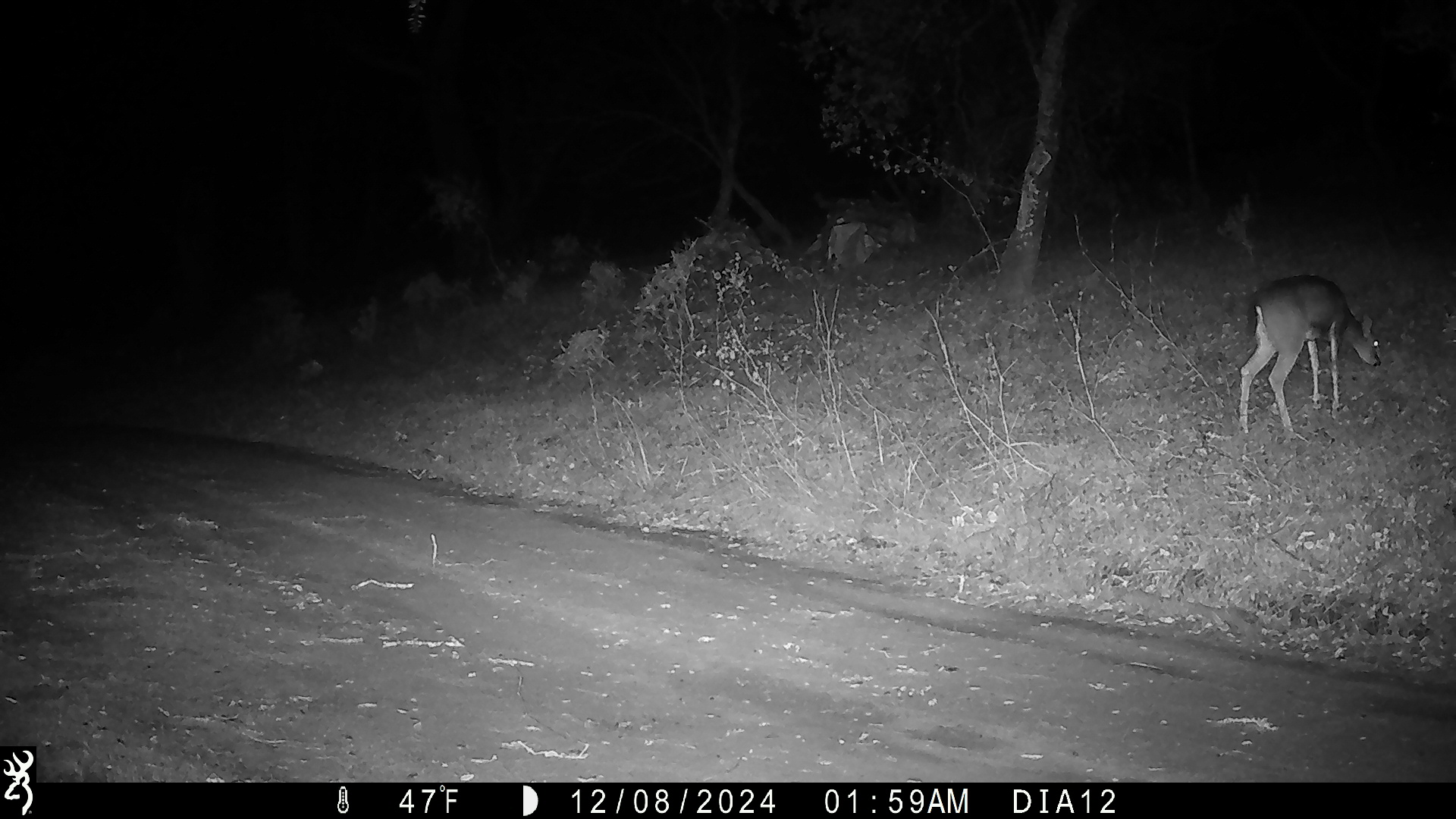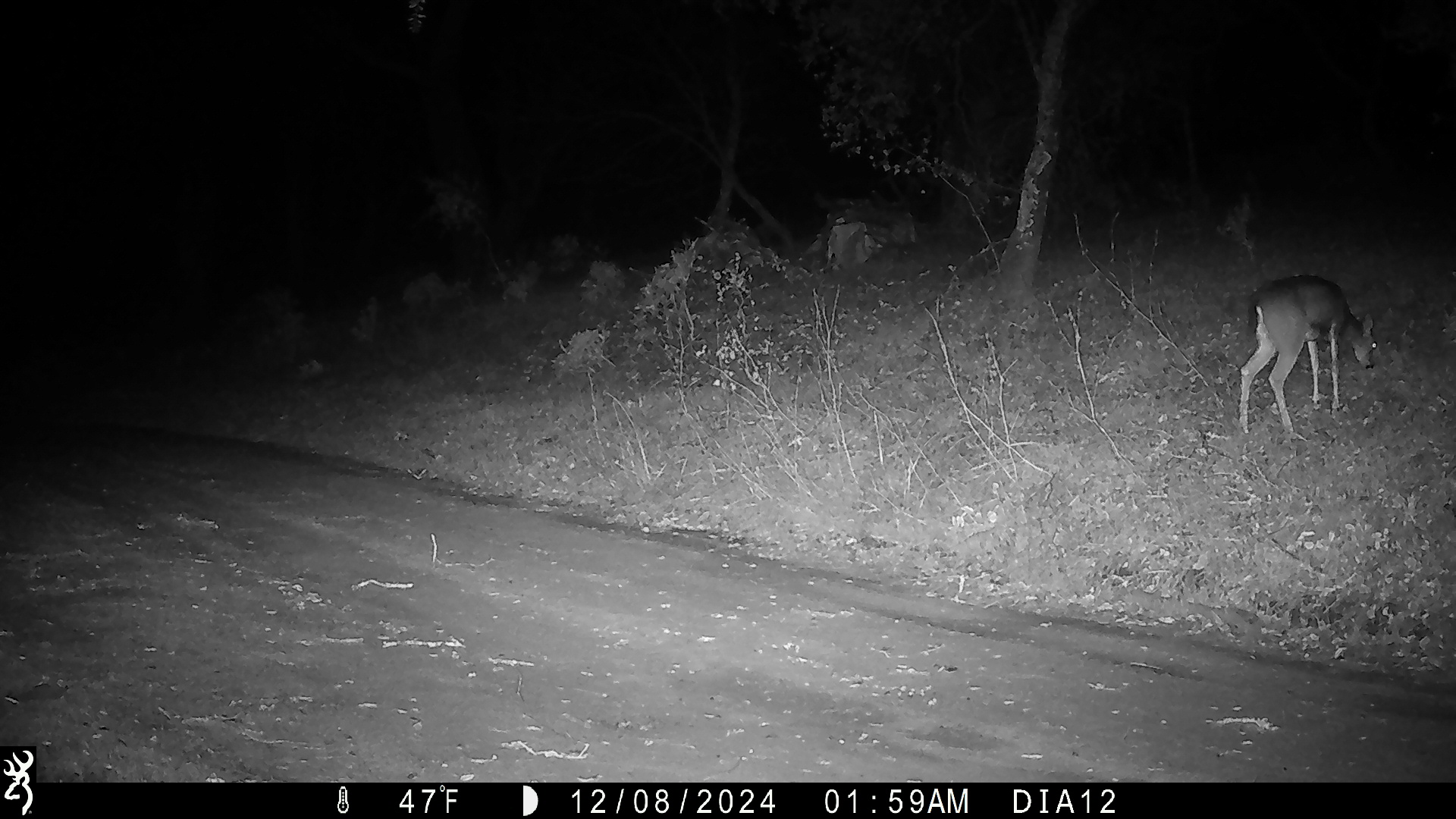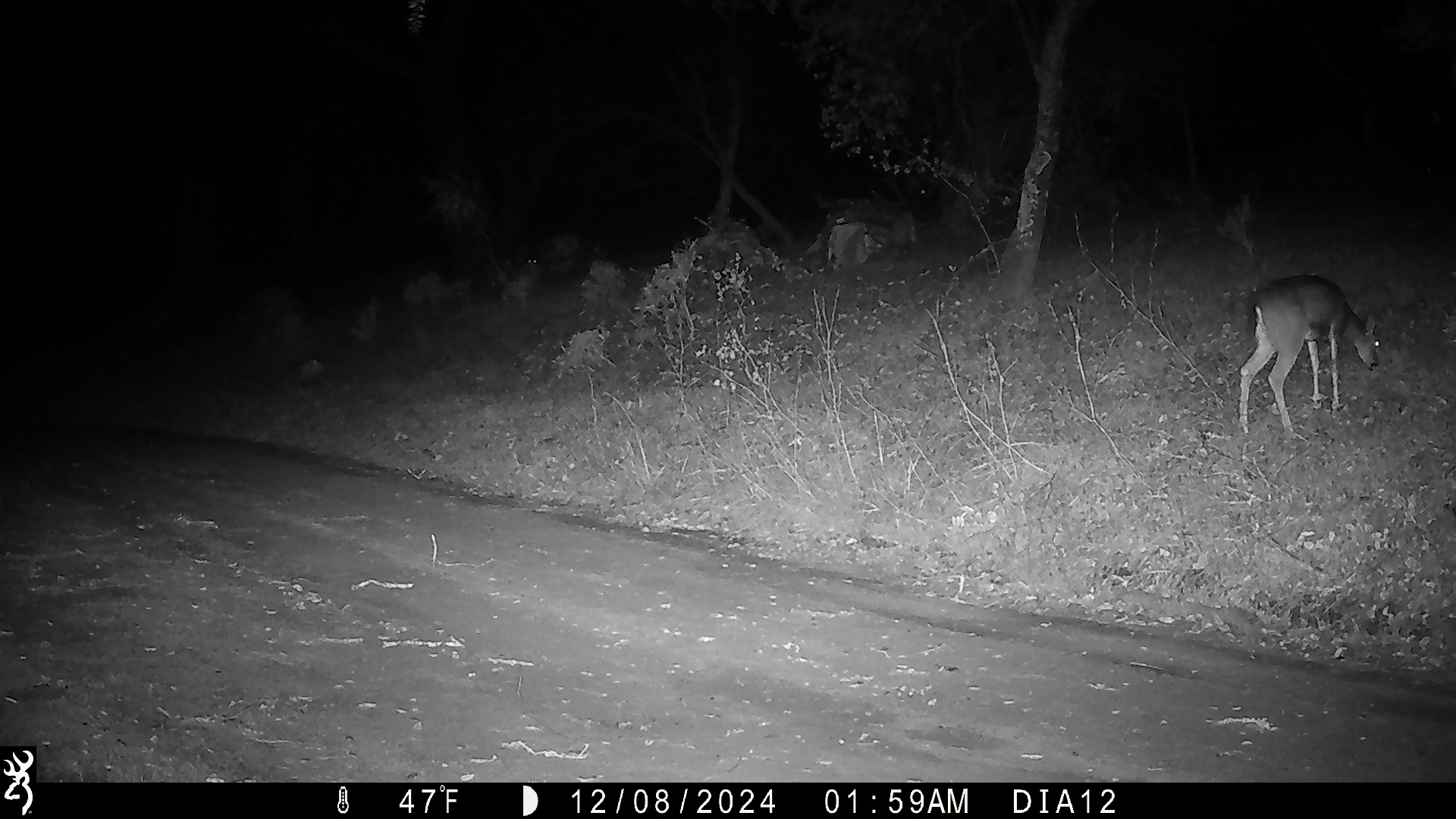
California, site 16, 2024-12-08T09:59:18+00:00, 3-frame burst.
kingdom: Animalia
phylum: Chordata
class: Mammalia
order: Artiodactyla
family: Cervidae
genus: Odocoileus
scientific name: Odocoileus hemionus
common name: mule deer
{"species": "mule deer (Odocoileus hemionus)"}